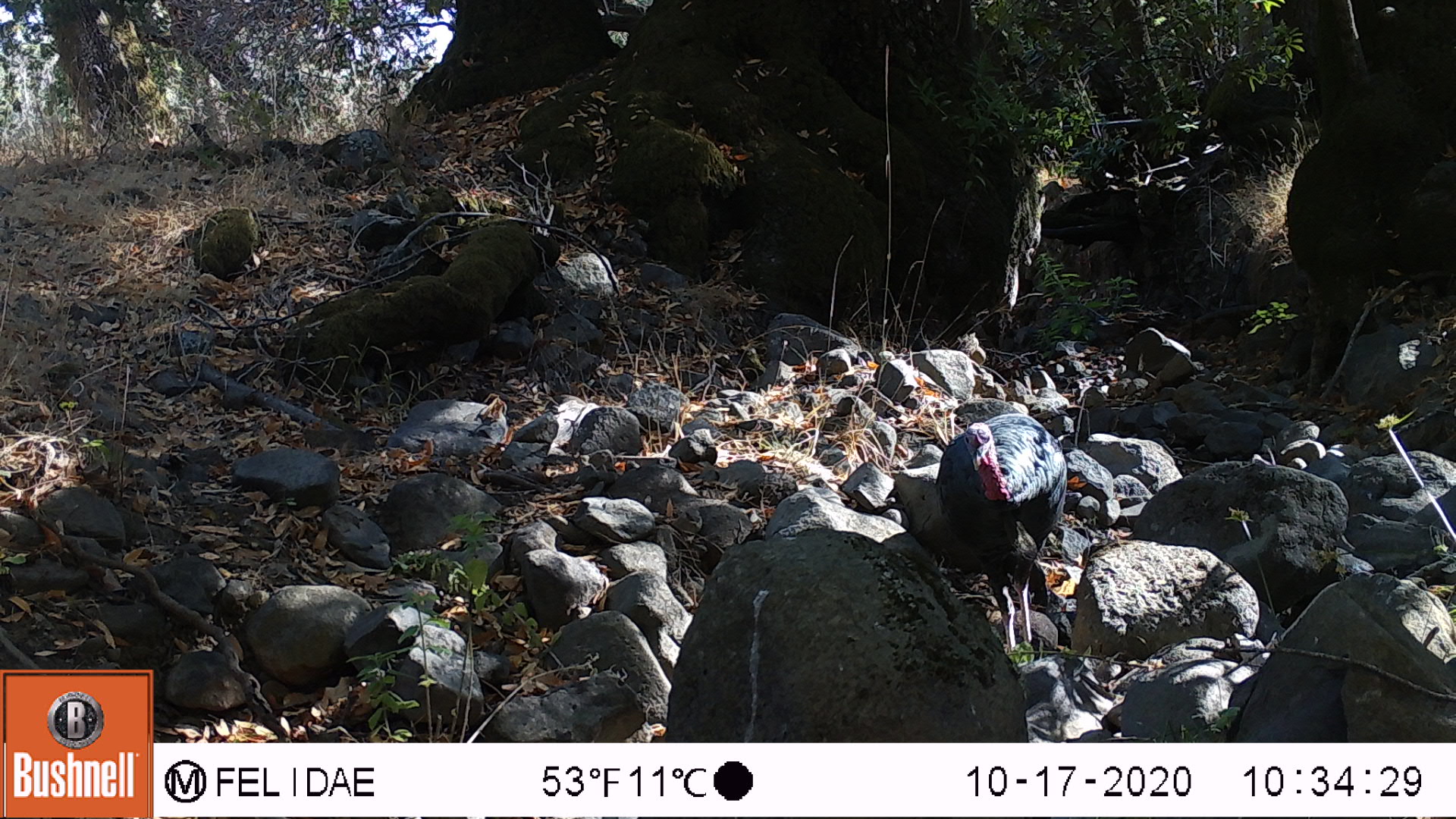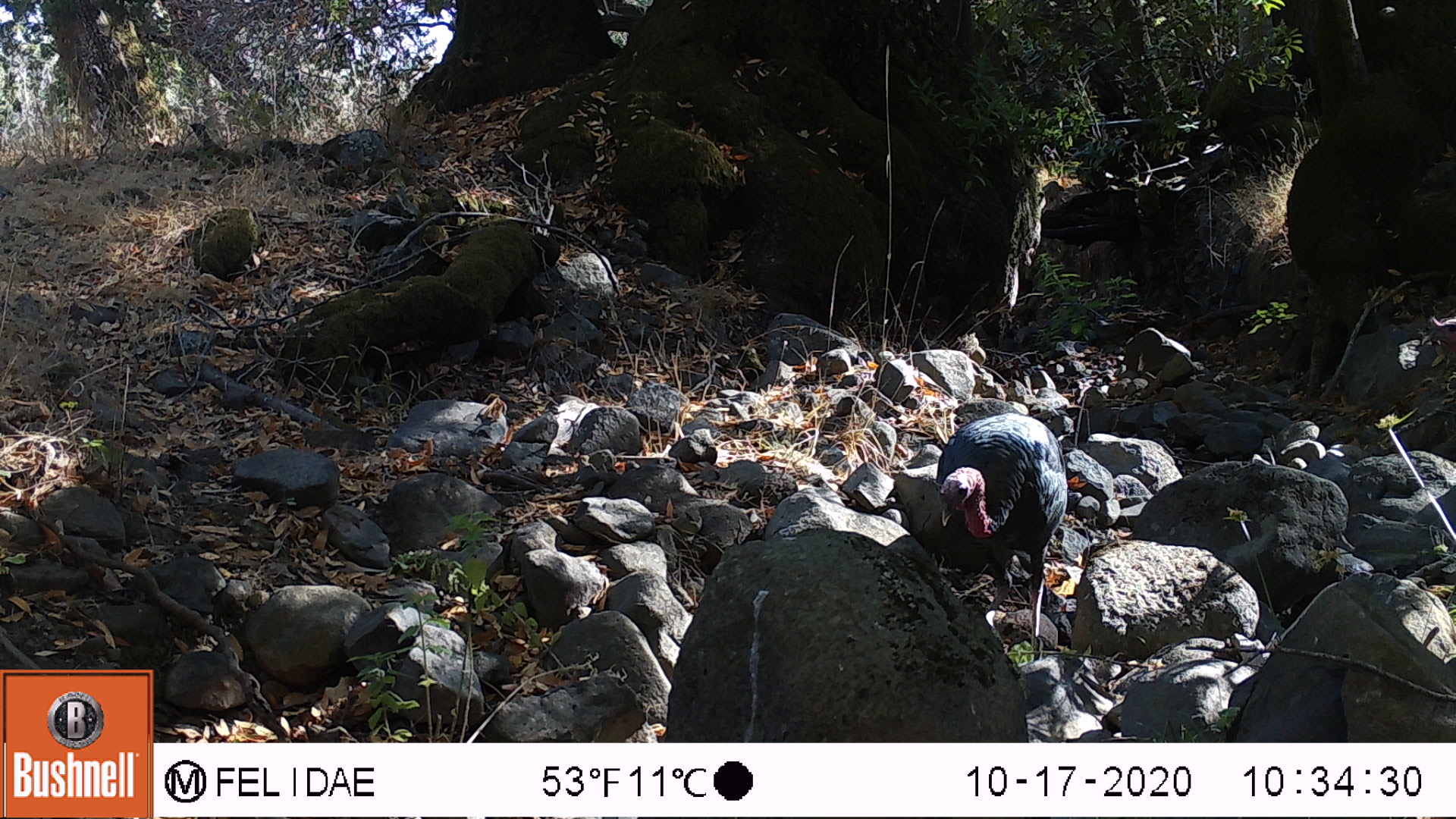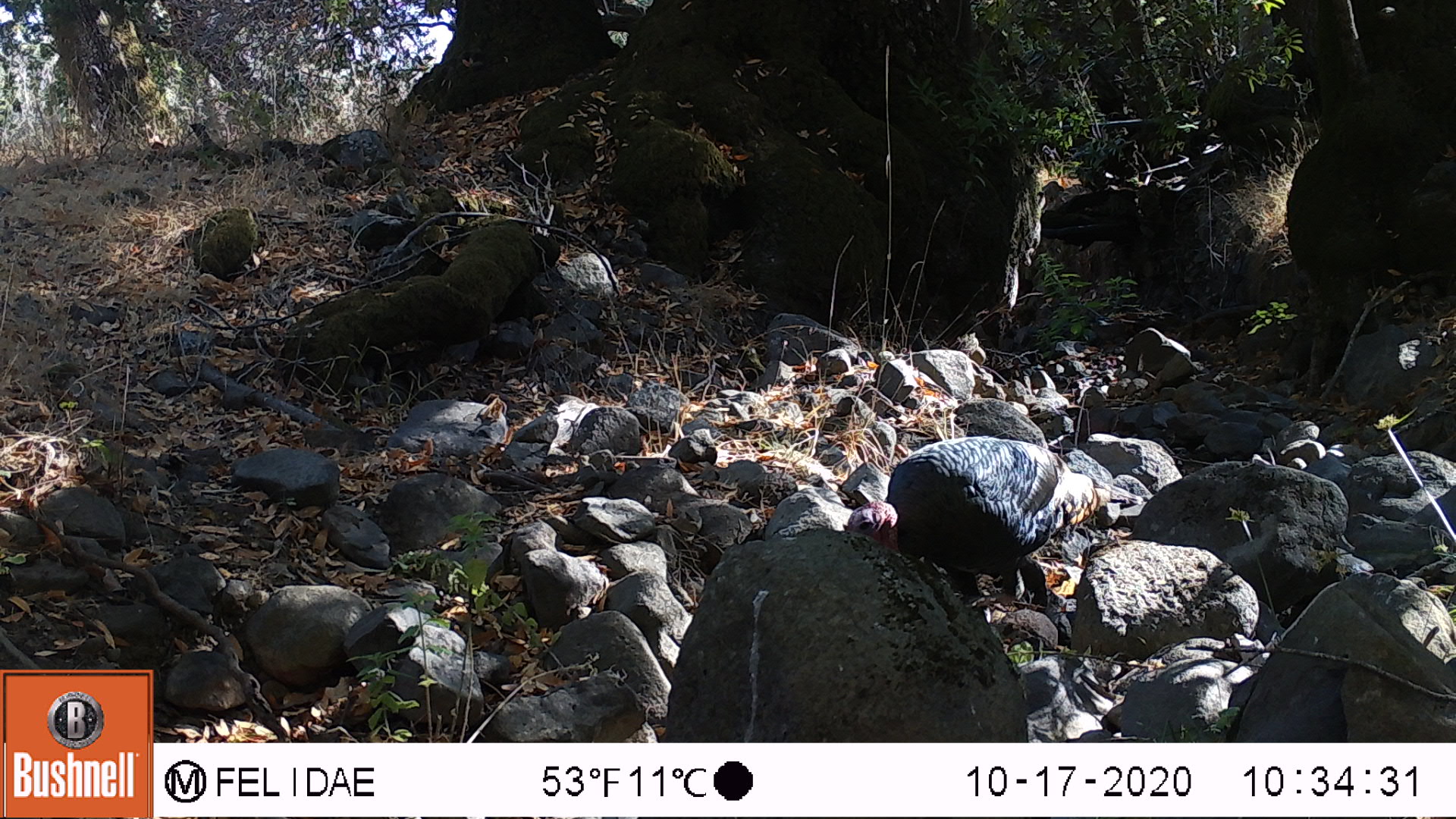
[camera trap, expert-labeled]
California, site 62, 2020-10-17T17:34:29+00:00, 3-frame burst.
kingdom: Animalia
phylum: Chordata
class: Aves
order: Galliformes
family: Phasianidae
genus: Meleagris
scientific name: Meleagris gallopavo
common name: turkey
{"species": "turkey (Meleagris gallopavo)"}